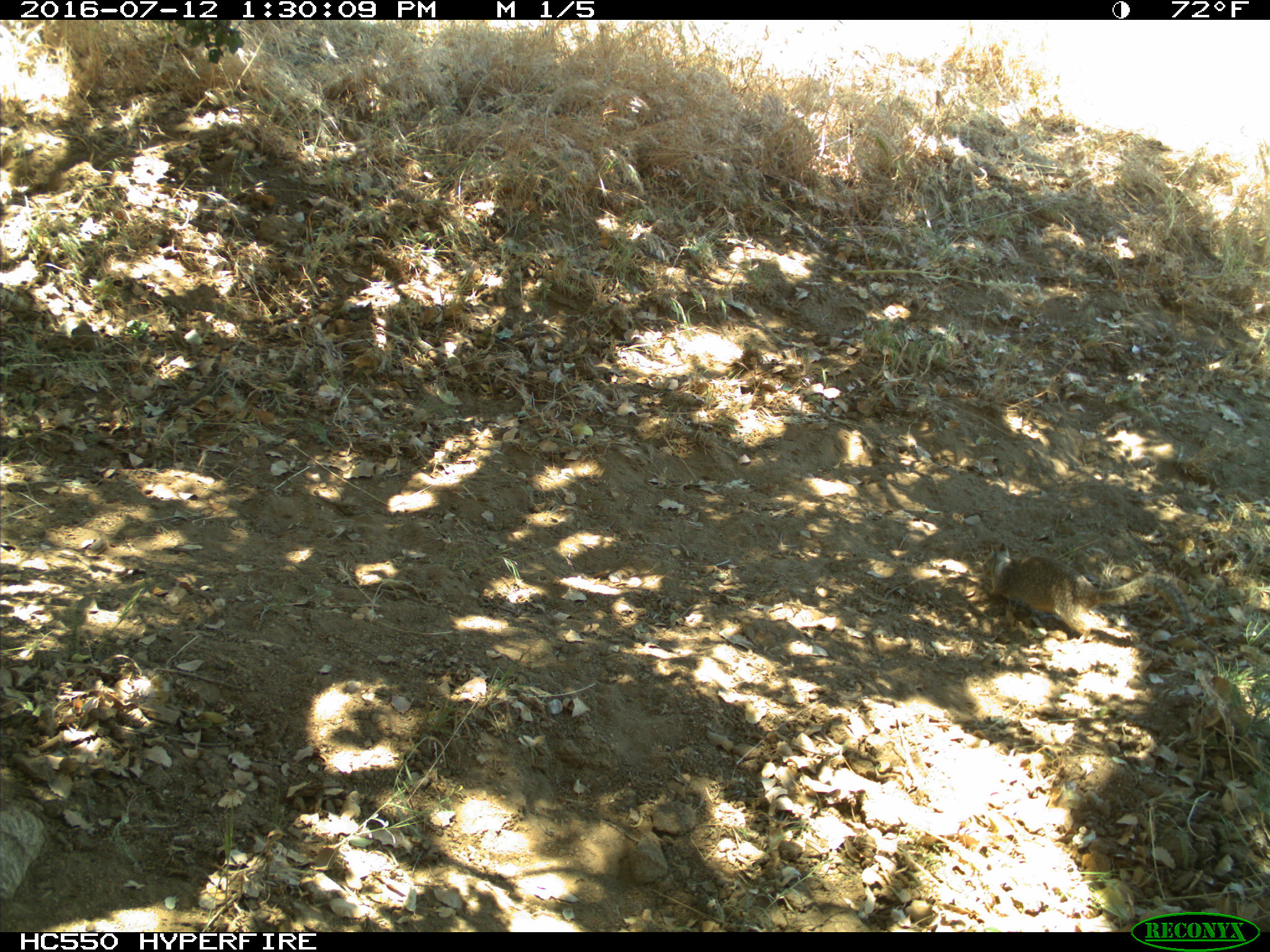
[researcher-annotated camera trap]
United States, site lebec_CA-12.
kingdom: Animalia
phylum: Chordata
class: Mammalia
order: Rodentia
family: Sciuridae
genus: Otospermophilus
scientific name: Otospermophilus beecheyi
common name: california ground squirrel